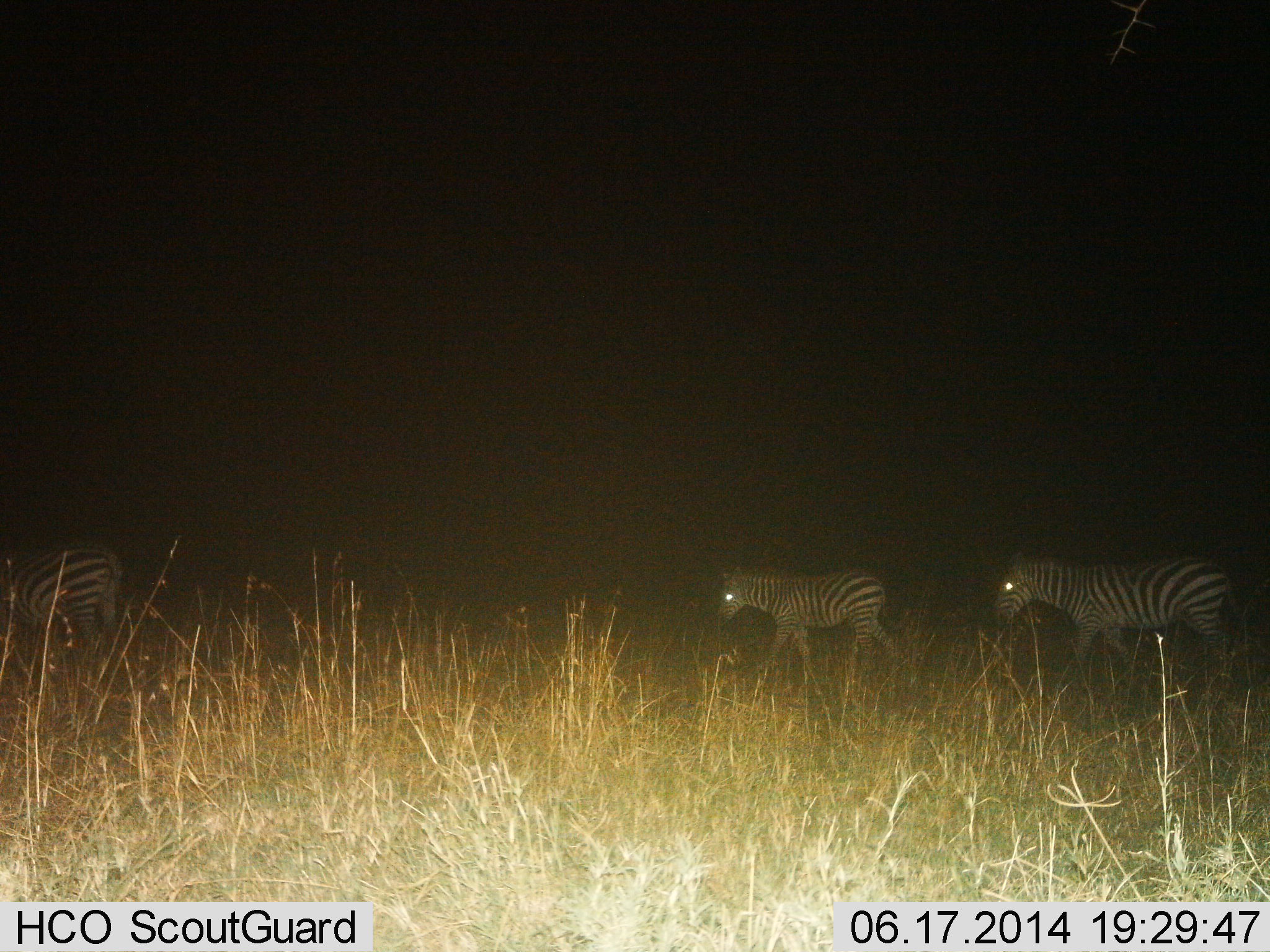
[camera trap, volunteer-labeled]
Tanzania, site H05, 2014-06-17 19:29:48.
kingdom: Animalia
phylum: Chordata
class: Mammalia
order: Perissodactyla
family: Equidae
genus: Equus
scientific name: Equus quagga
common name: plains zebra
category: zebra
Zebra (plains zebra) (Equus quagga), count 3. Behavior (volunteer vote fractions): standing 9%, resting 0%, moving 91%, interacting 0%. Young present (vote fraction): 9%. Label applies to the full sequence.